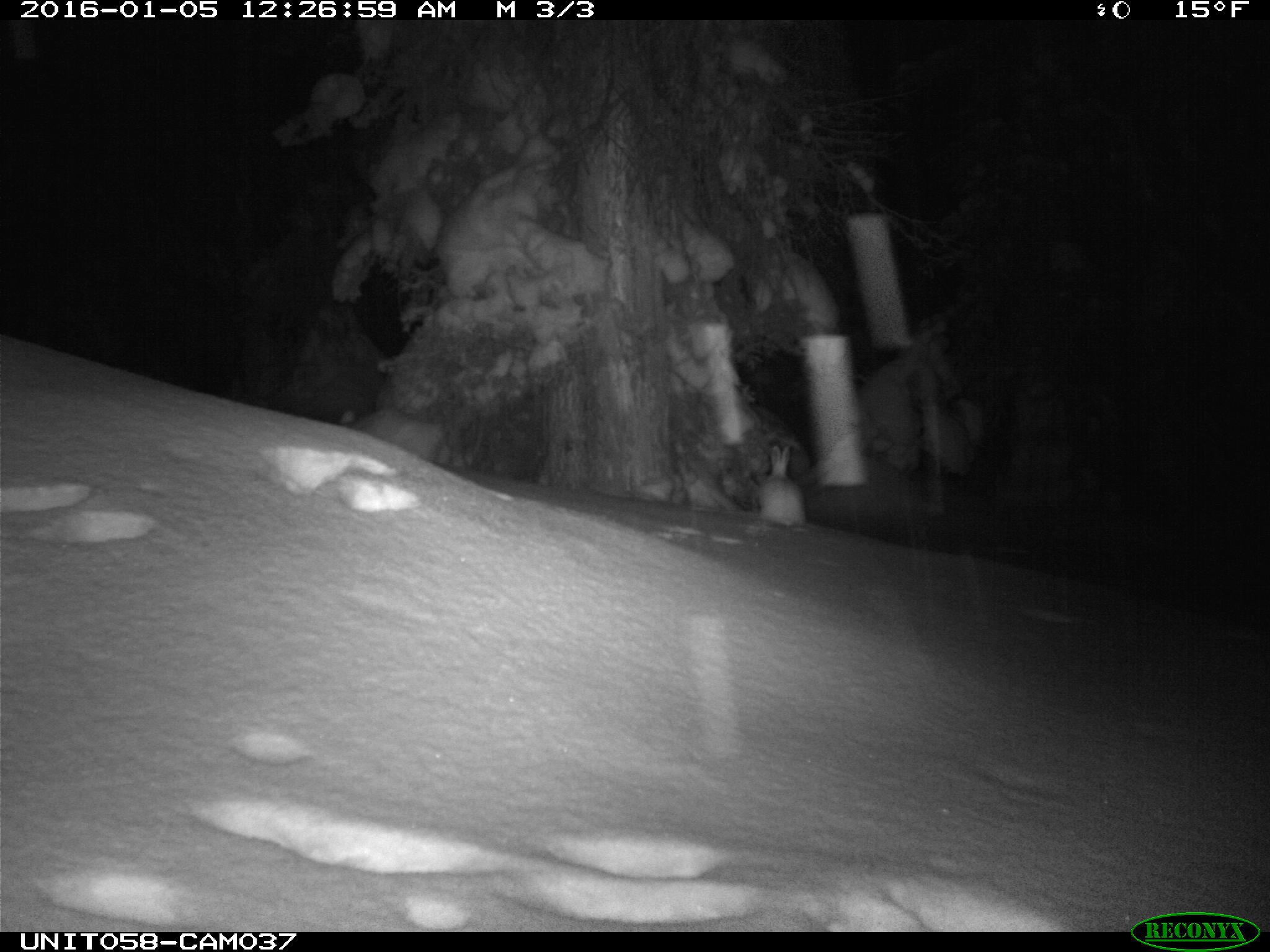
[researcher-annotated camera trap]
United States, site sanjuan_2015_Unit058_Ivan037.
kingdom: Animalia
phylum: Chordata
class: Mammalia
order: Lagomorpha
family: Leporidae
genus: Lepus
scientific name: Lepus americanus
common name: snowshoe hare